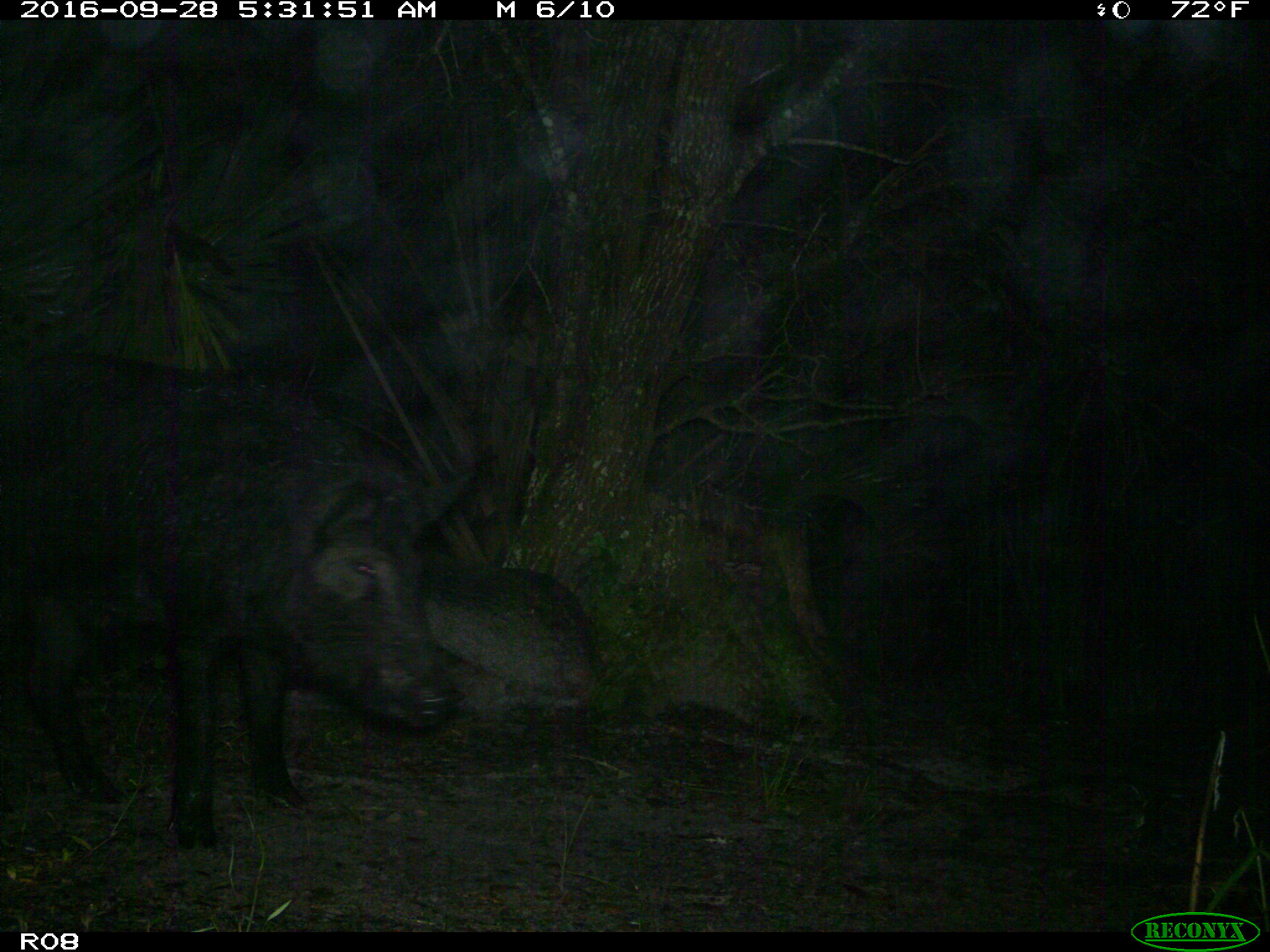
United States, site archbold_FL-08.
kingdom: Animalia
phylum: Chordata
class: Mammalia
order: Artiodactyla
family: Suidae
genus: Sus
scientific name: Sus scrofa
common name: wild boar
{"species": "Sus scrofa (wild boar)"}